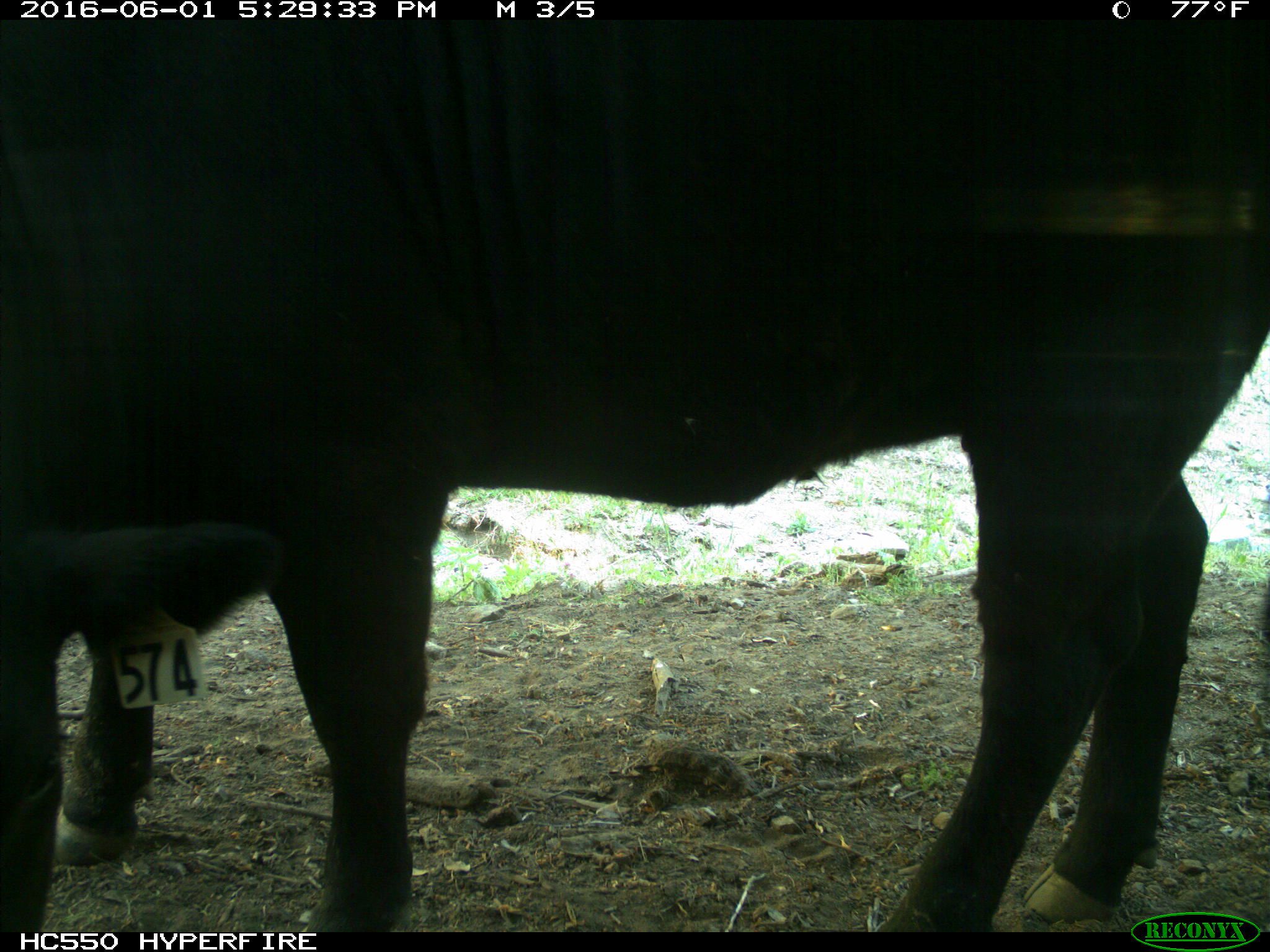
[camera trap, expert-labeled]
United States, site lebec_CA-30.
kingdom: Animalia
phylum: Chordata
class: Mammalia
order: Artiodactyla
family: Bovidae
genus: Bos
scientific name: Bos taurus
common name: domestic cow